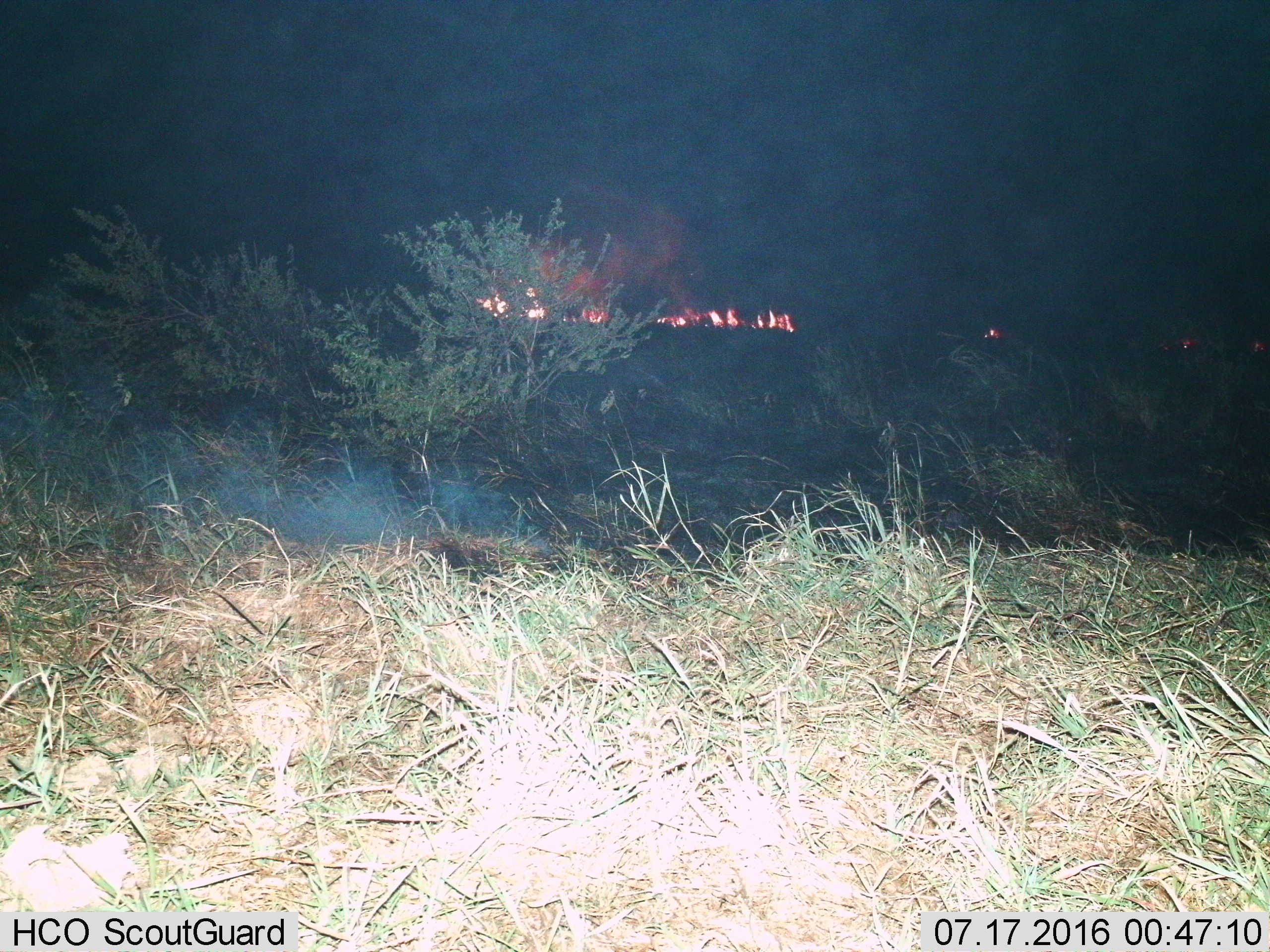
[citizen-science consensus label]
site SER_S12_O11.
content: unidentified animal